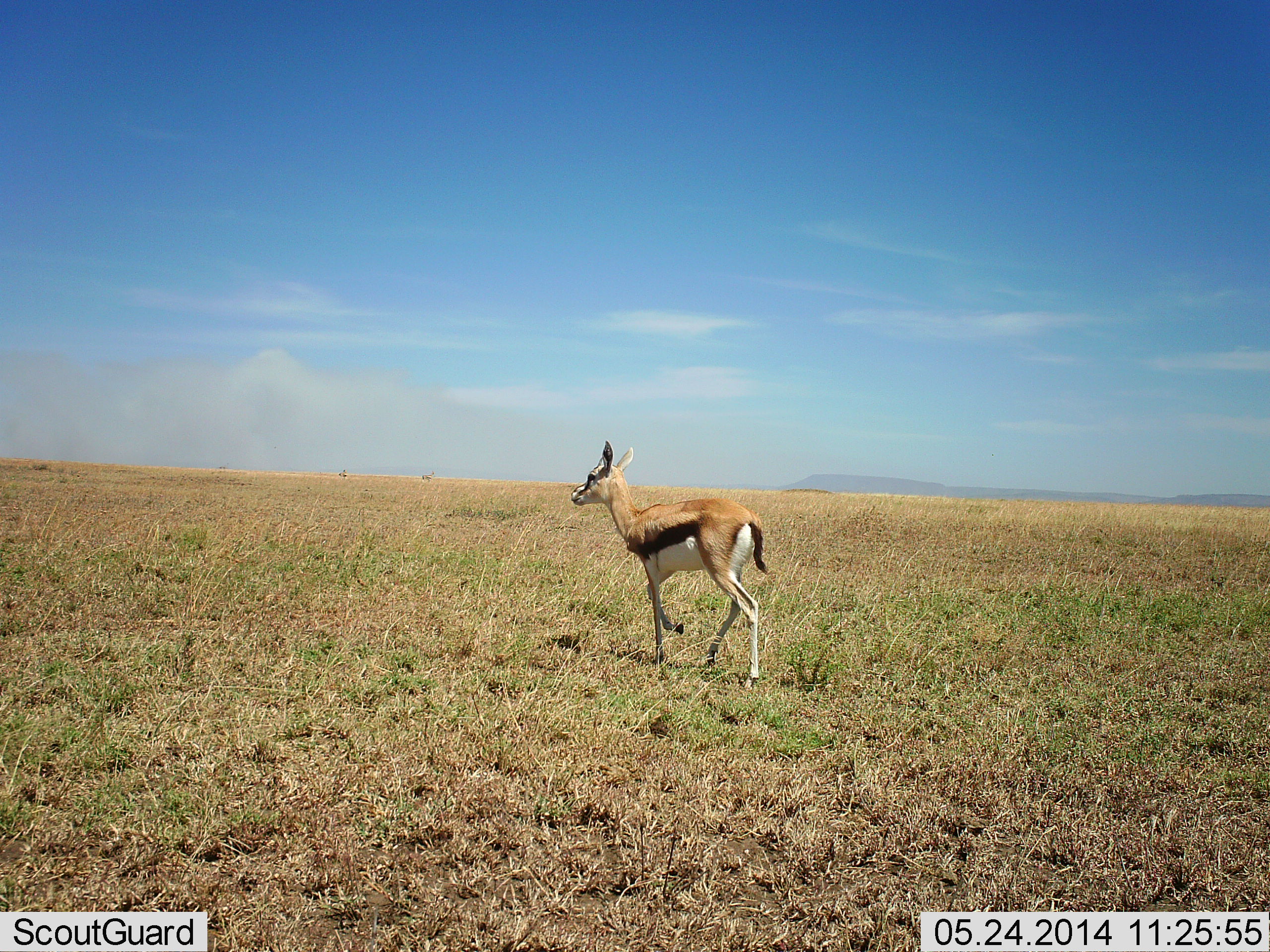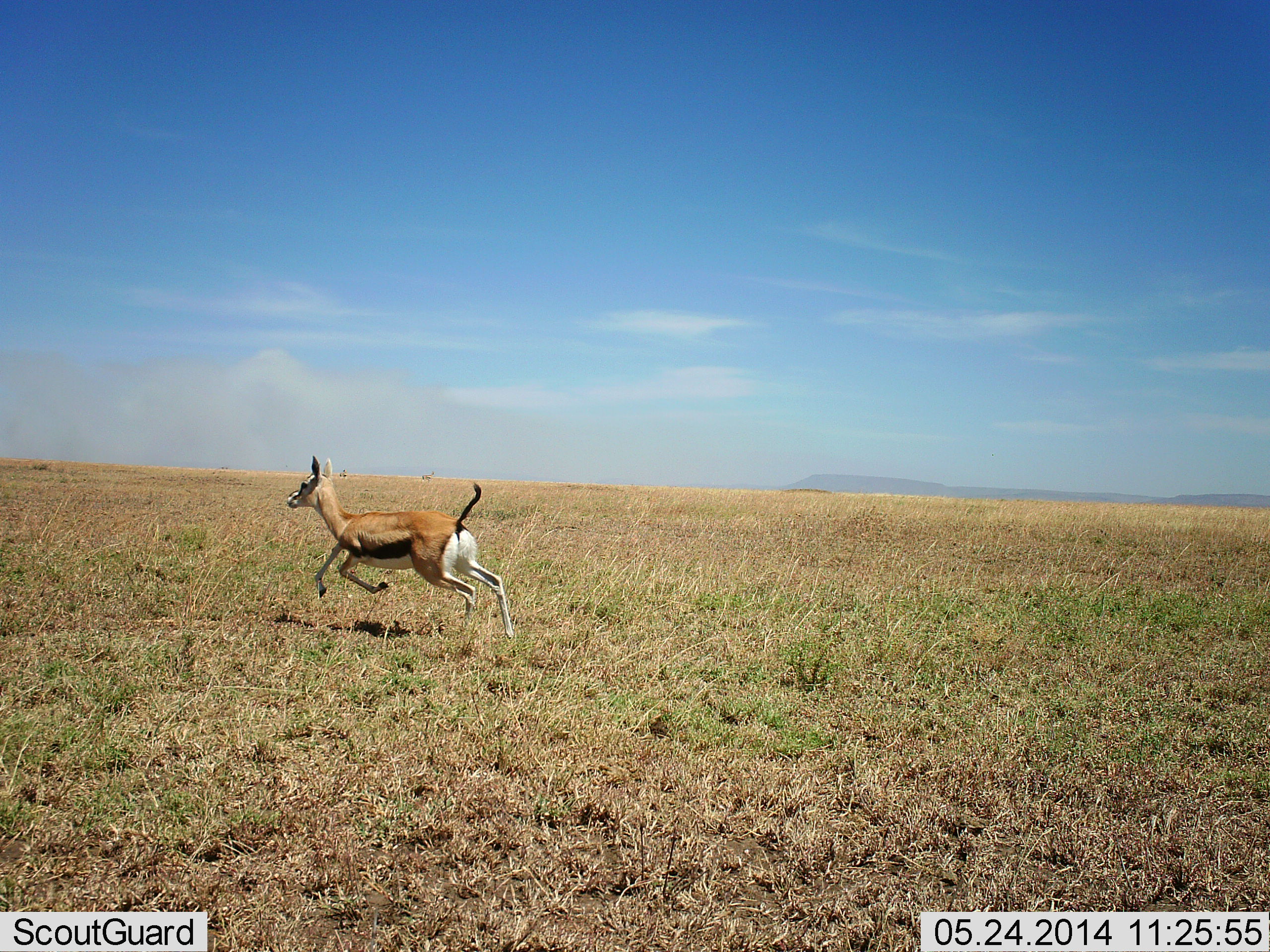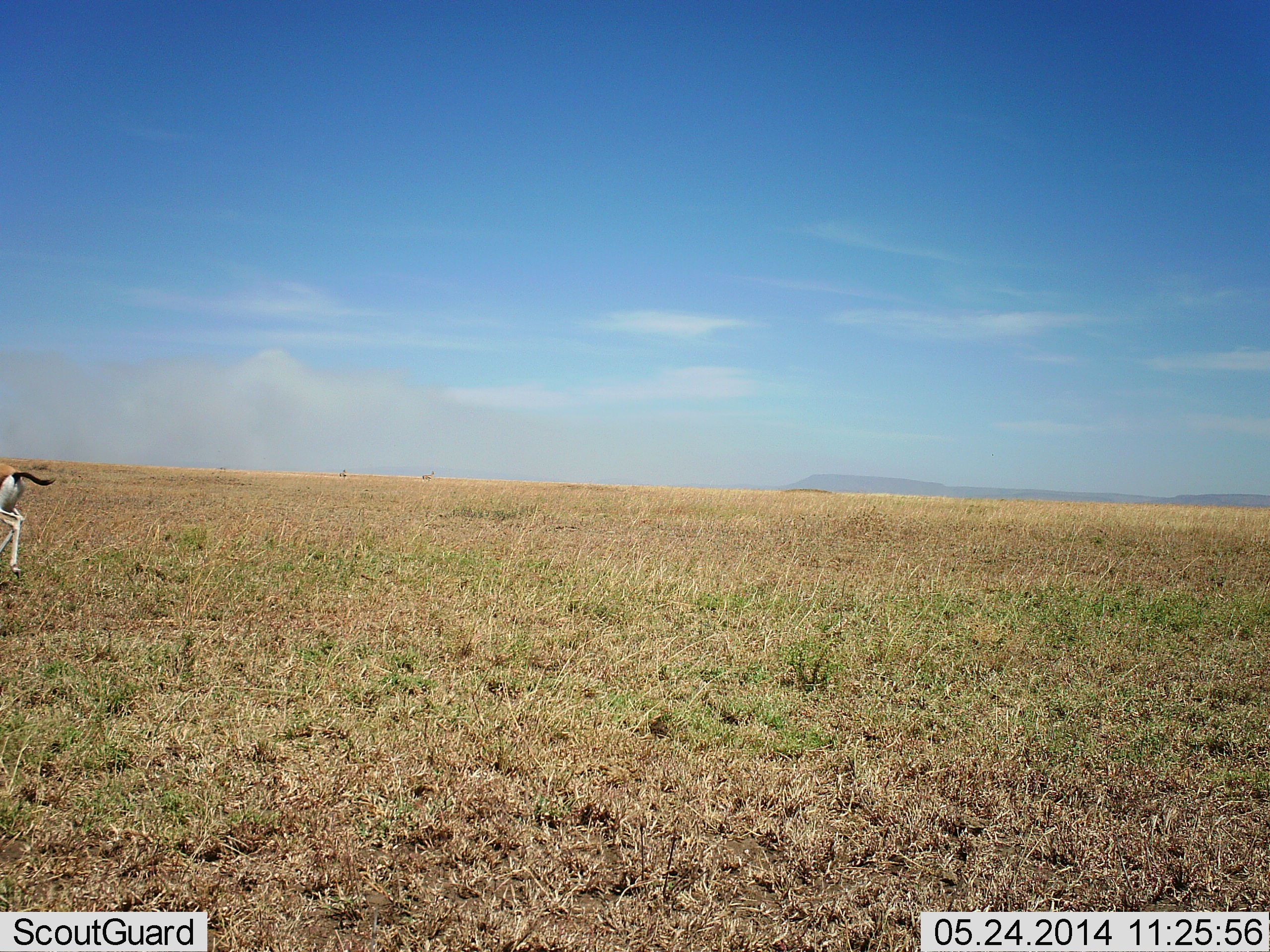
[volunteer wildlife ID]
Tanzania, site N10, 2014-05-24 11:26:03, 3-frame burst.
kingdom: Animalia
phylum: Chordata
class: Mammalia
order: Artiodactyla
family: Bovidae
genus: Eudorcas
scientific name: Eudorcas thomsonii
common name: thomson's gazelle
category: gazellethomsons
Gazellethomsons (thomson's gazelle) (Eudorcas thomsonii), count 1. Behavior (volunteer vote fractions): standing 0%, resting 0%, moving 100%, interacting 0%. Young present (vote fraction): 0%. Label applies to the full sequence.